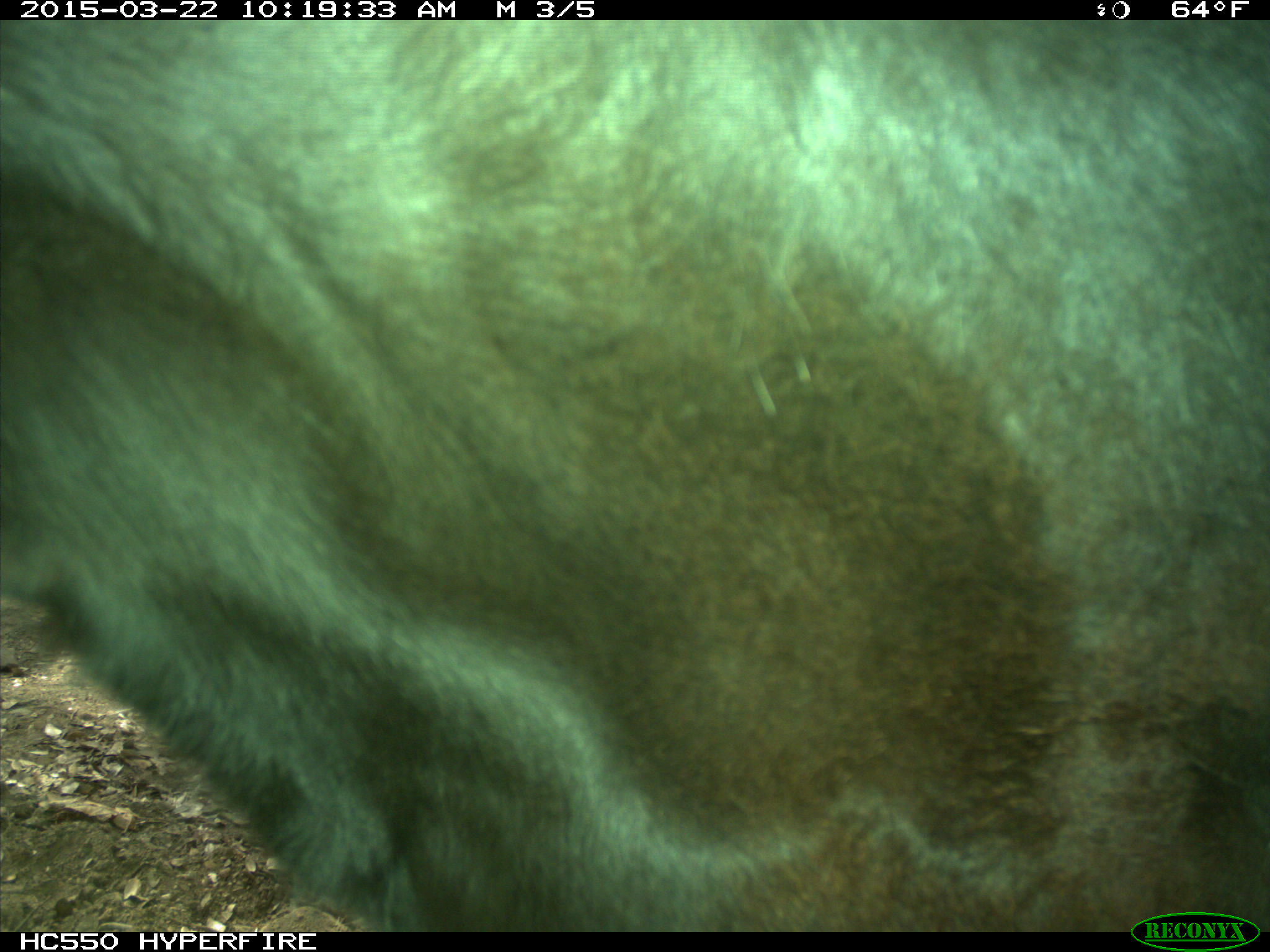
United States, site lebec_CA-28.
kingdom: Animalia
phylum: Chordata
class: Mammalia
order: Artiodactyla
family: Bovidae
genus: Bos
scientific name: Bos taurus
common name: domestic cow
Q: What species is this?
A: Bos taurus (domestic cow).